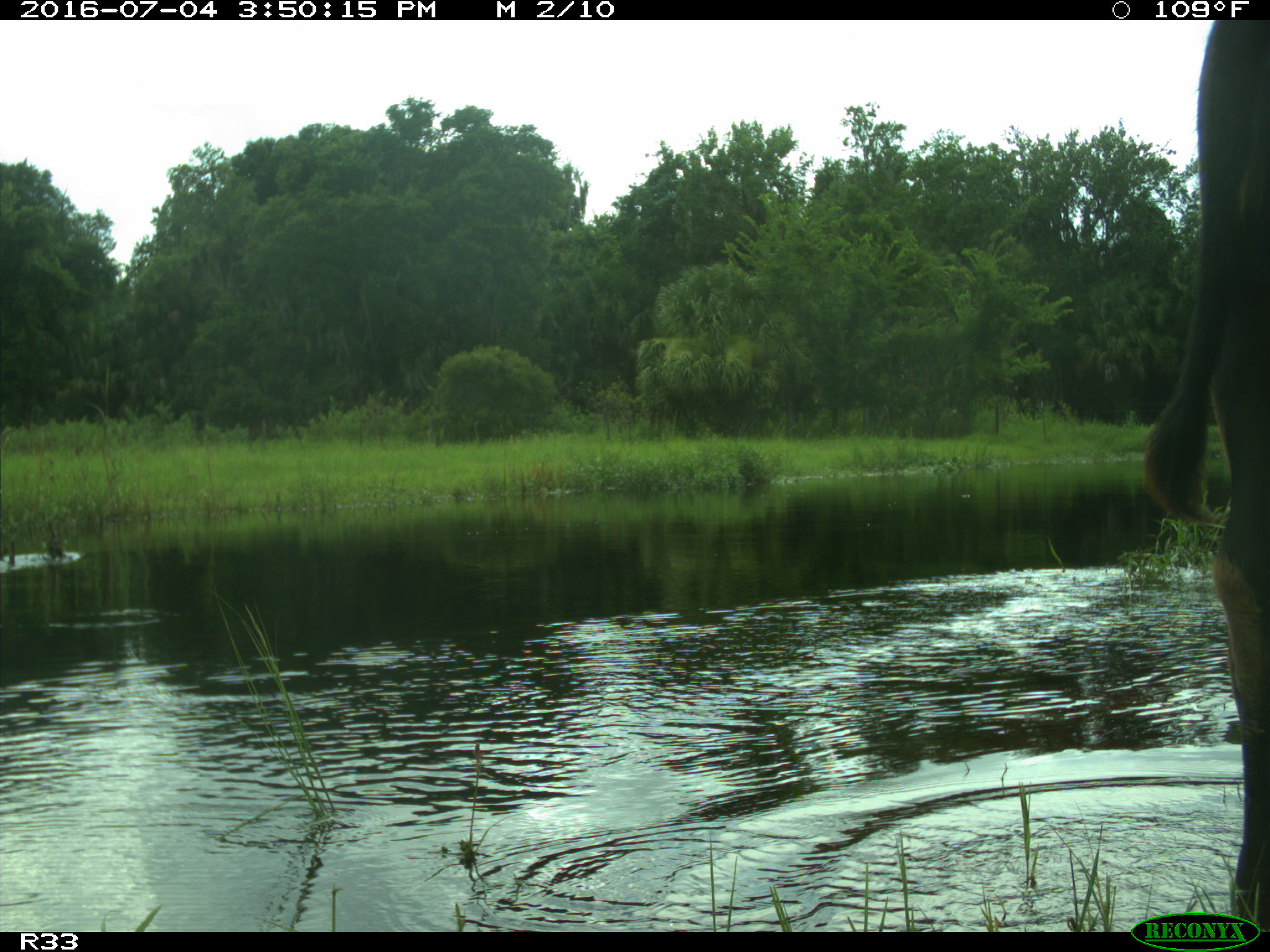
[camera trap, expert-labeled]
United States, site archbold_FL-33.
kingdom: Animalia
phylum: Chordata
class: Mammalia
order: Artiodactyla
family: Bovidae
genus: Bos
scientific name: Bos taurus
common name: domestic cow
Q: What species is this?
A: Bos taurus (domestic cow).